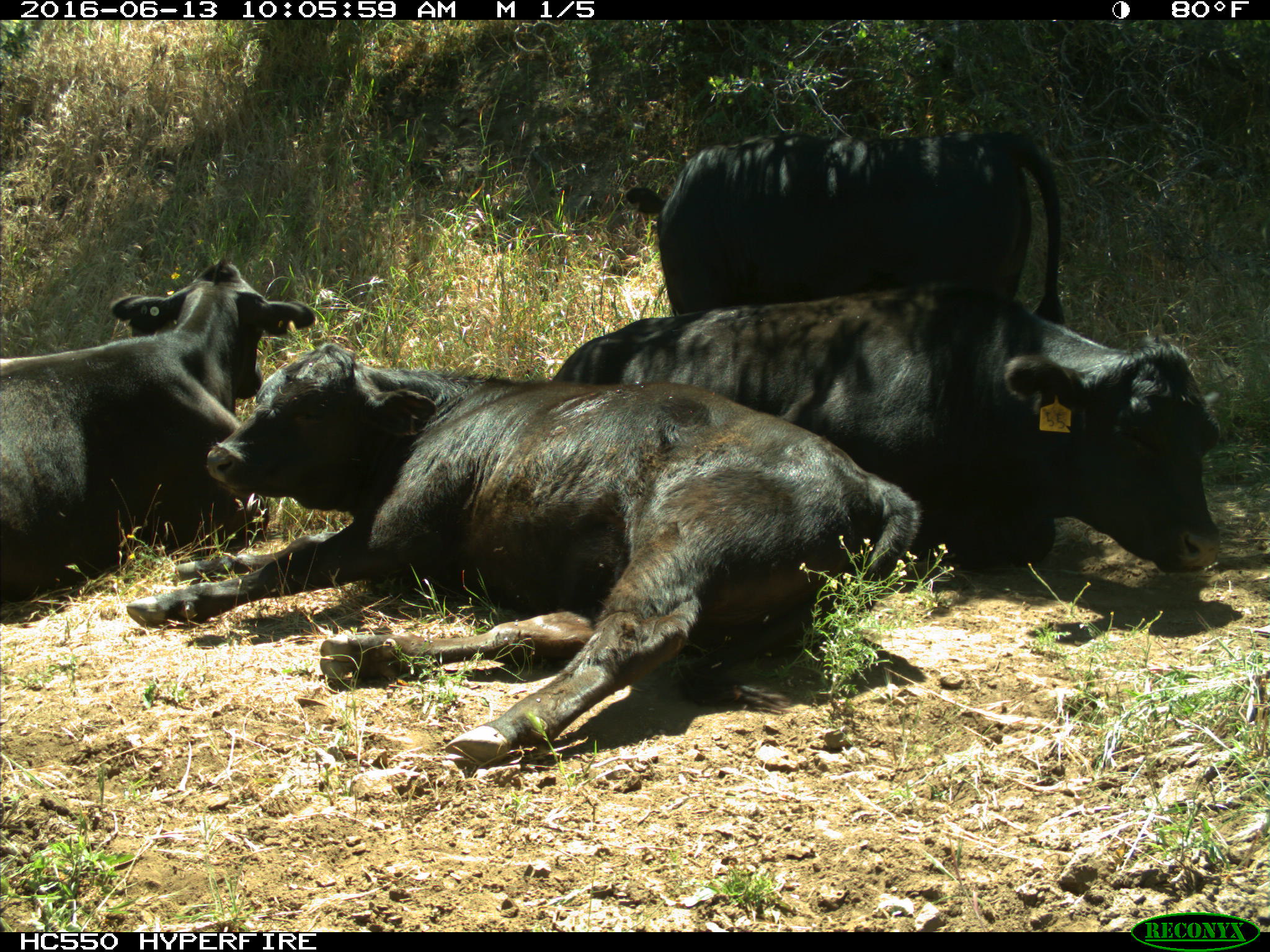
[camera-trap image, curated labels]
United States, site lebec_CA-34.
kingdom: Animalia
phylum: Chordata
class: Mammalia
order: Artiodactyla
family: Bovidae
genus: Bos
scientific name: Bos taurus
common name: domestic cow